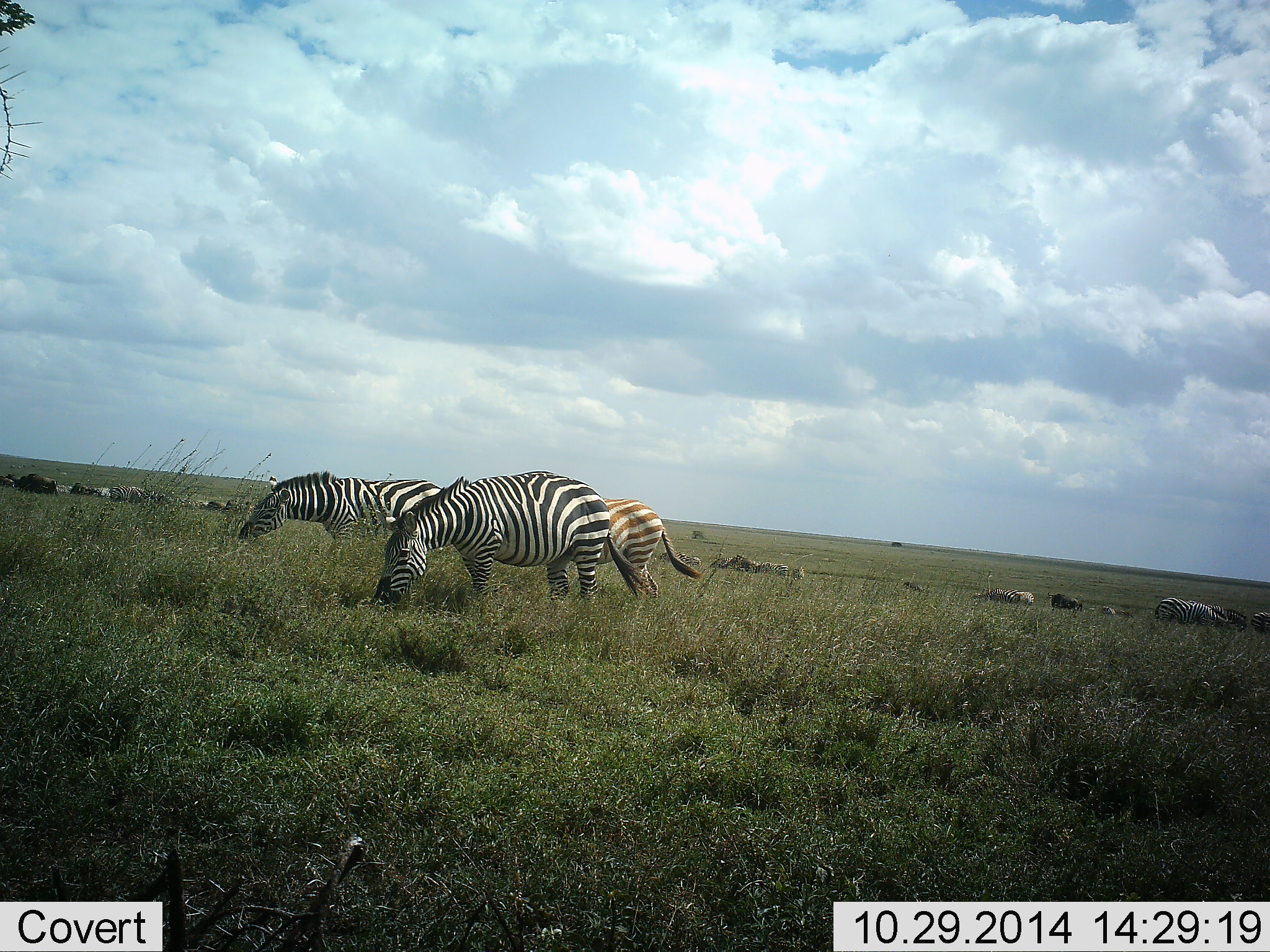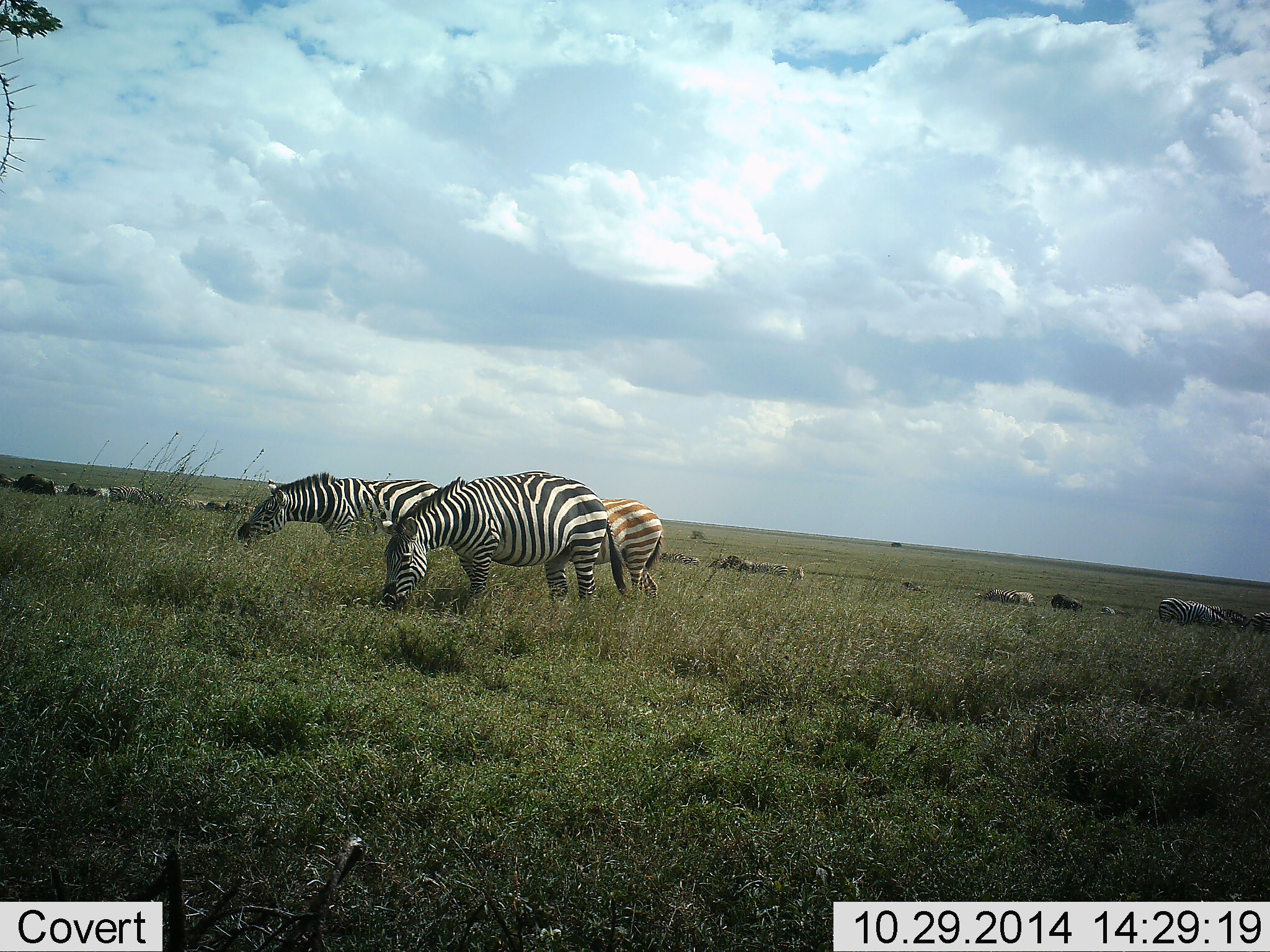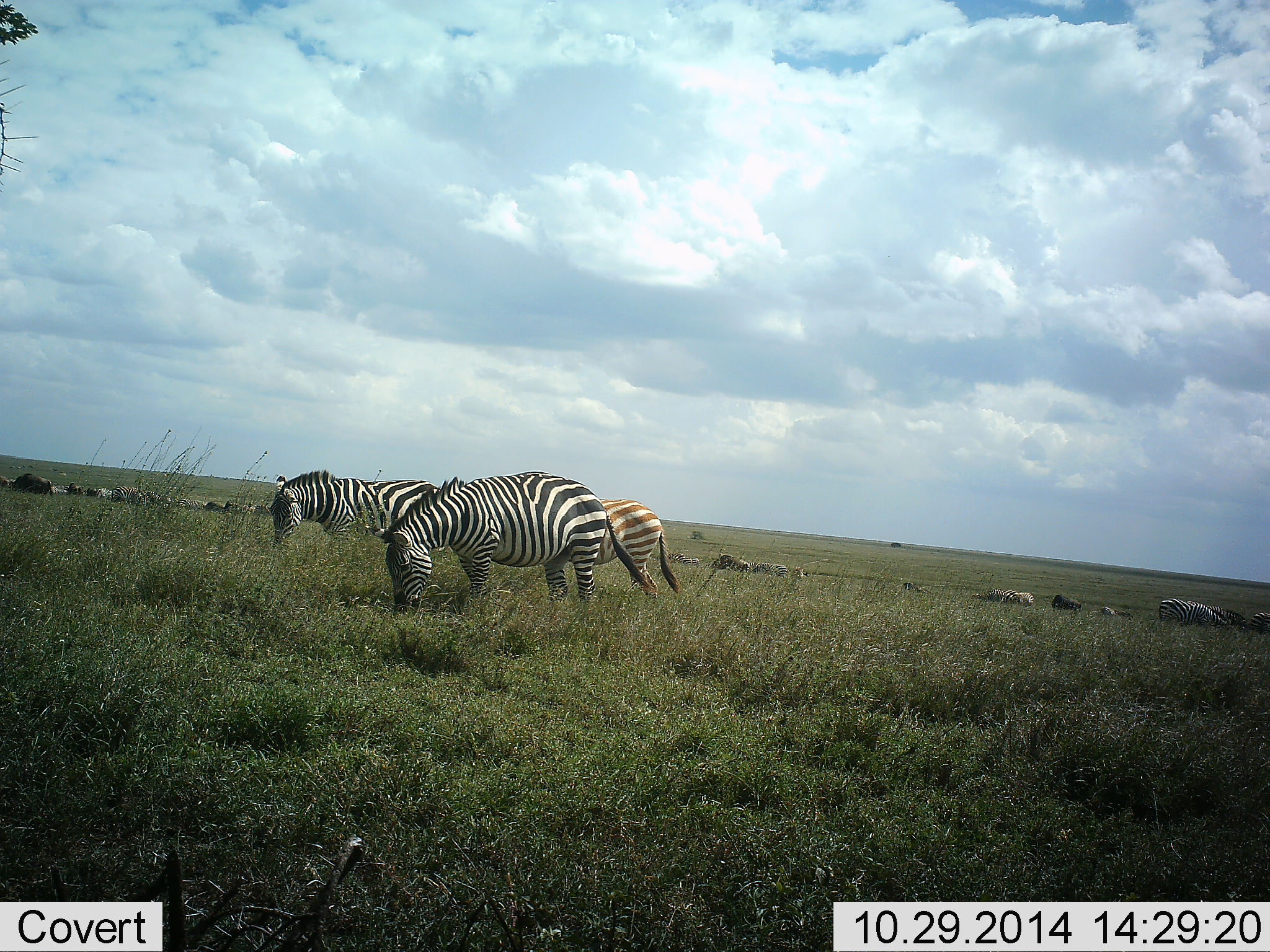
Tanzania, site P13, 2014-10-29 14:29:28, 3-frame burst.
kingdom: Animalia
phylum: Chordata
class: Mammalia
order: Perissodactyla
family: Equidae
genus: Equus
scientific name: Equus quagga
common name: plains zebra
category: zebra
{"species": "zebra (plains zebra) (Equus quagga)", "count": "11-50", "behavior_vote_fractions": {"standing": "36%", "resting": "7%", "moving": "21%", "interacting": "0%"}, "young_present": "0%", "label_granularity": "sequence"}